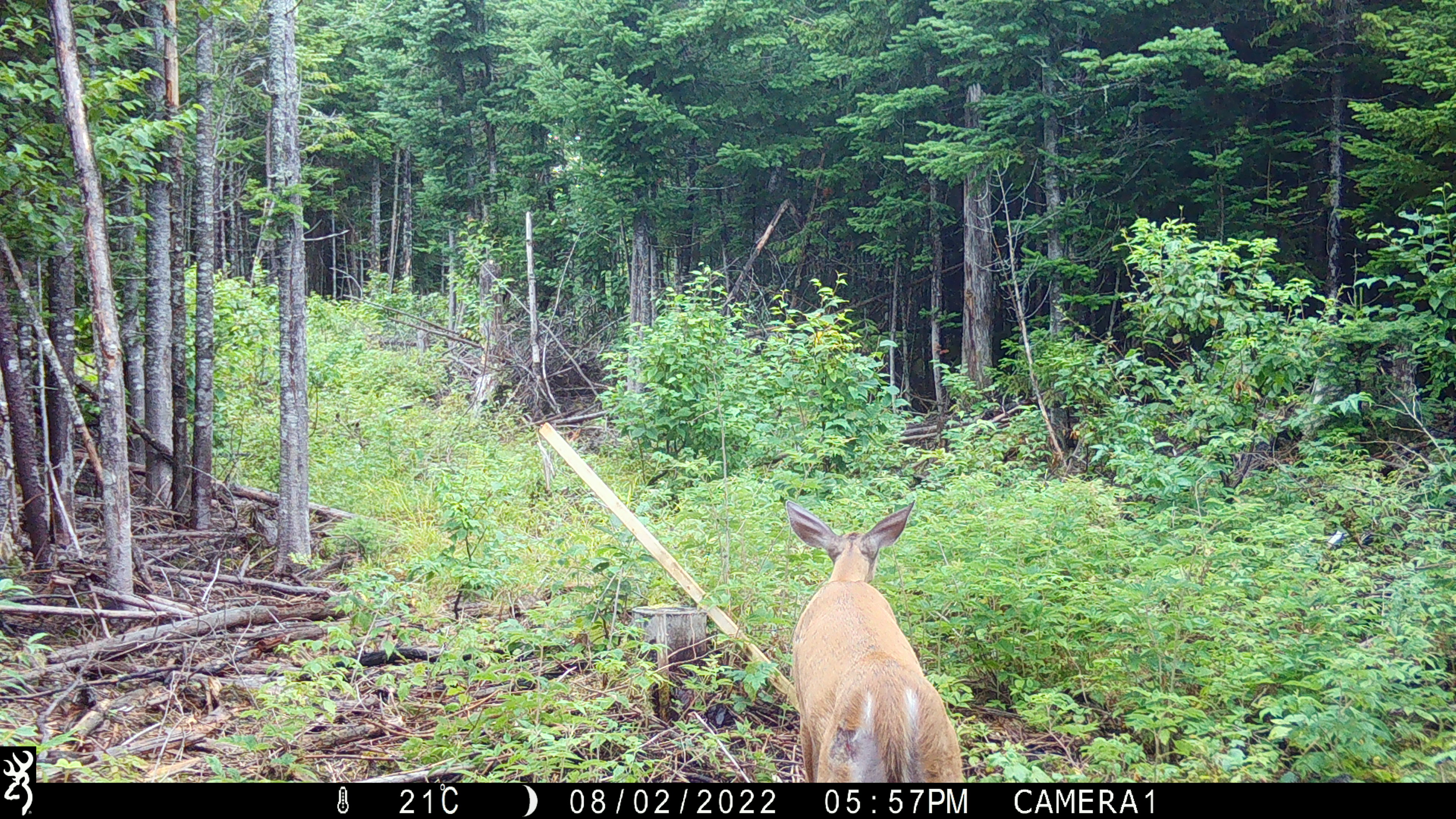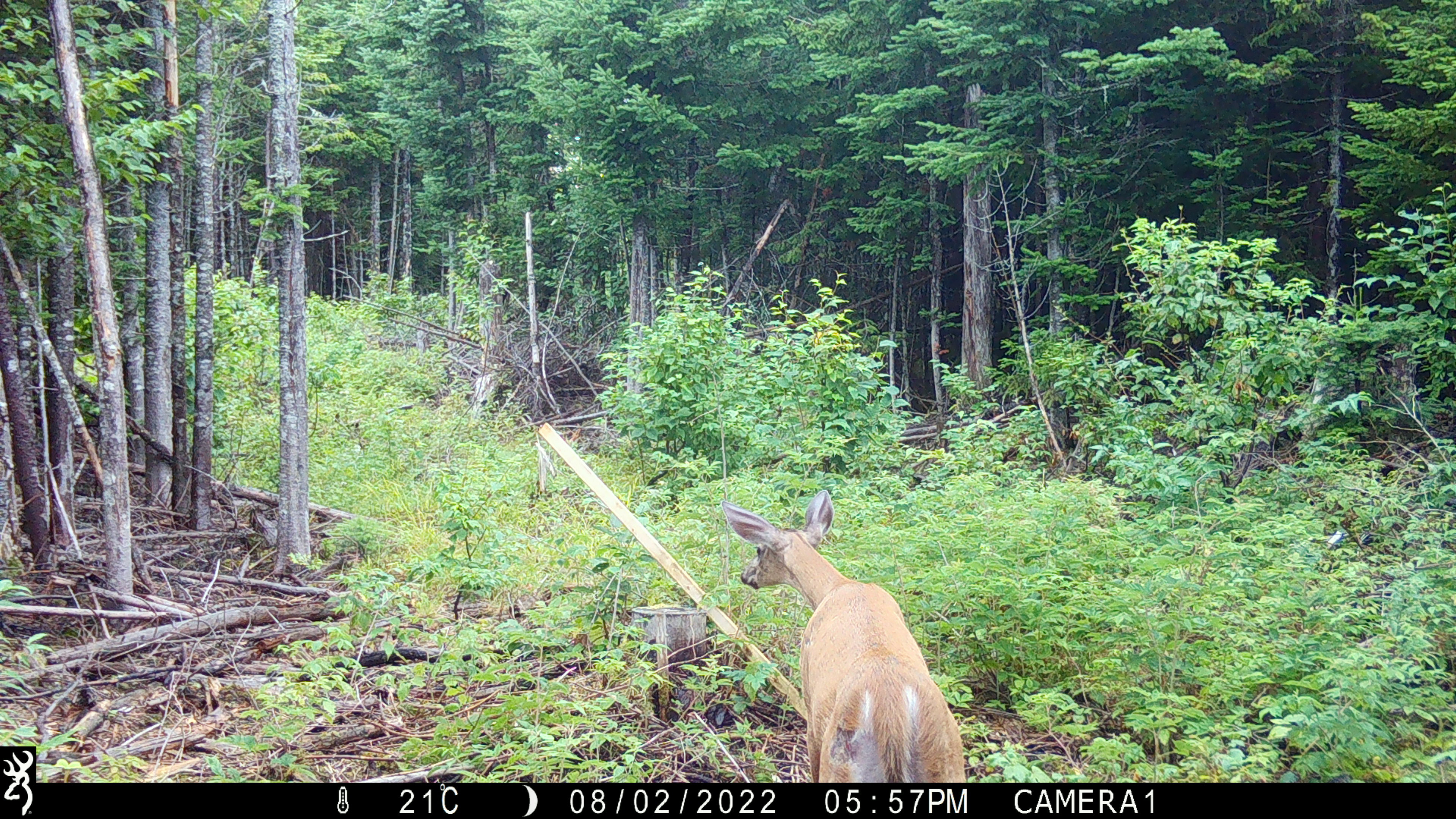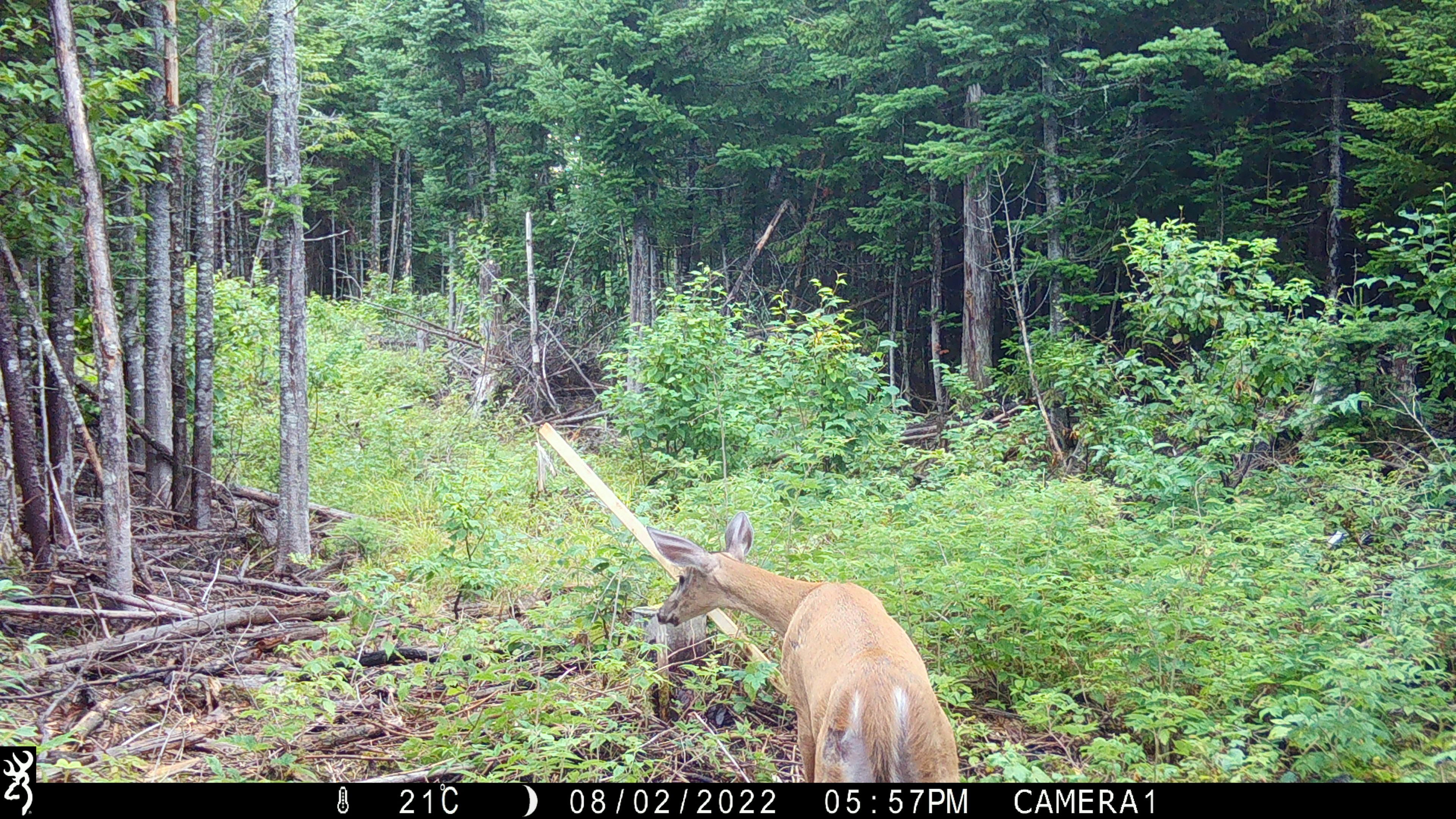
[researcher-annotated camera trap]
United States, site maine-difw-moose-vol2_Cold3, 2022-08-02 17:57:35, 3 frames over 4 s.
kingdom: Animalia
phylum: Chordata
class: Mammalia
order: Artiodactyla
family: Cervidae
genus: Odocoileus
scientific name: Odocoileus virginianus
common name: white-tailed deer